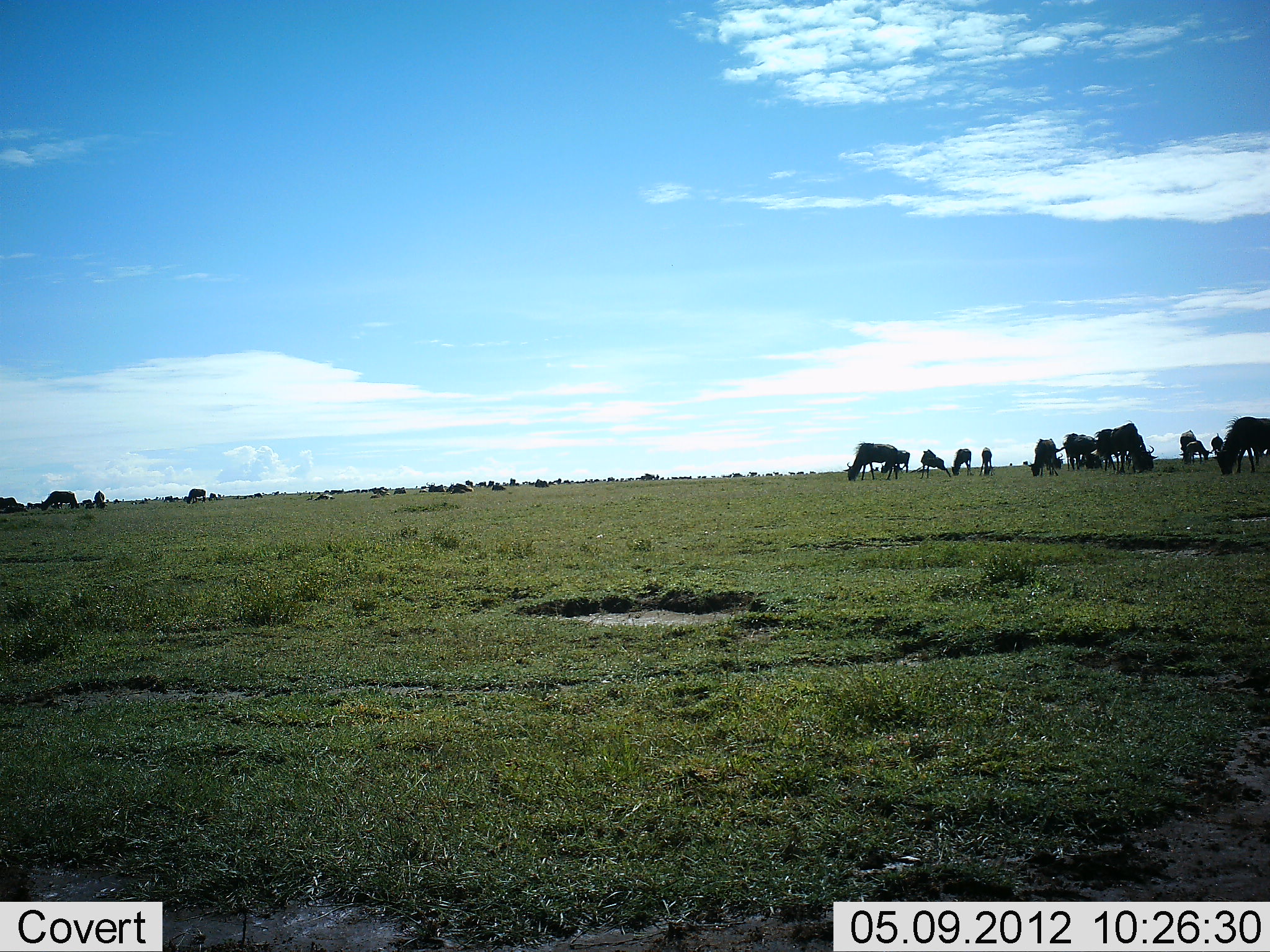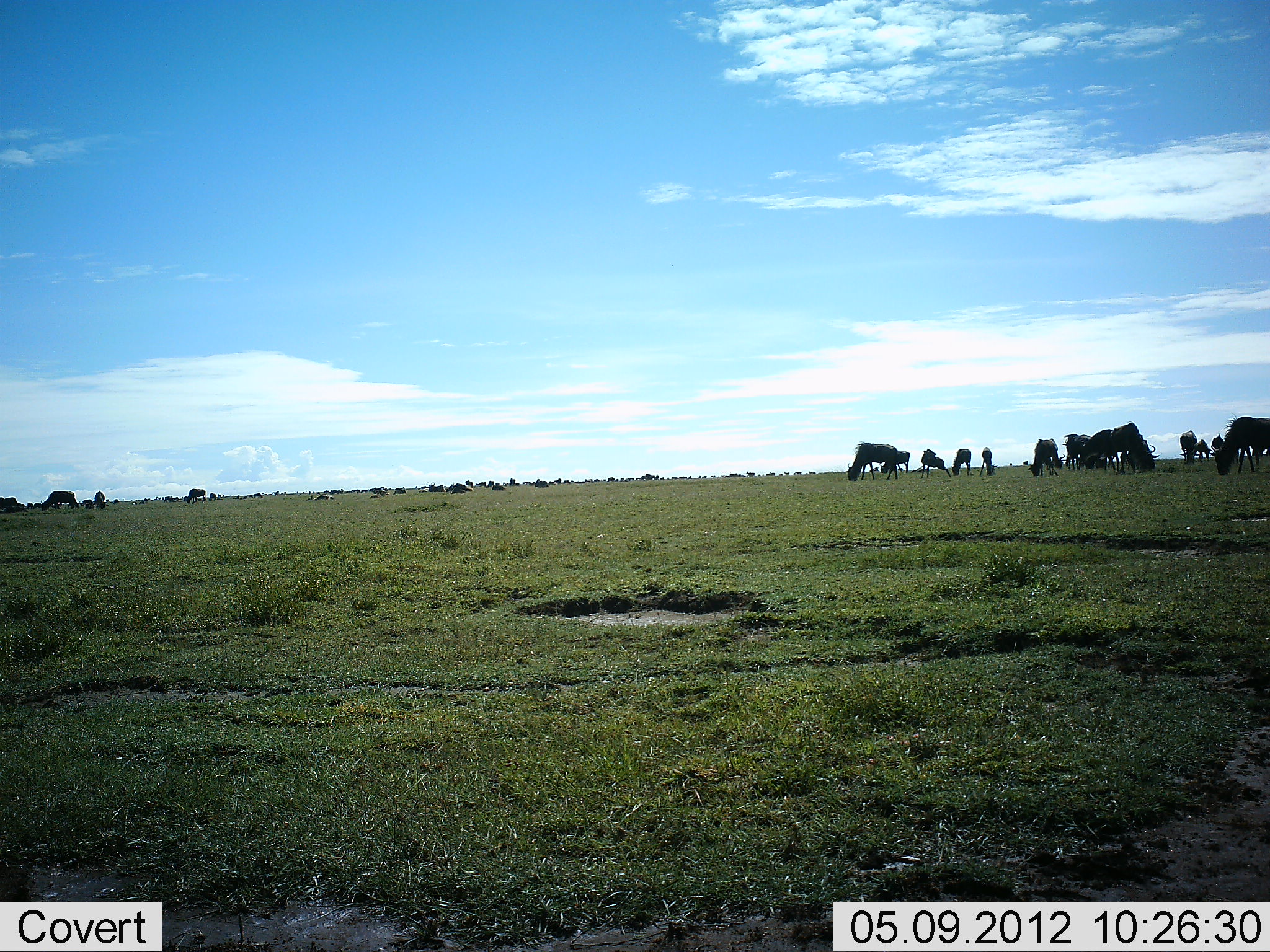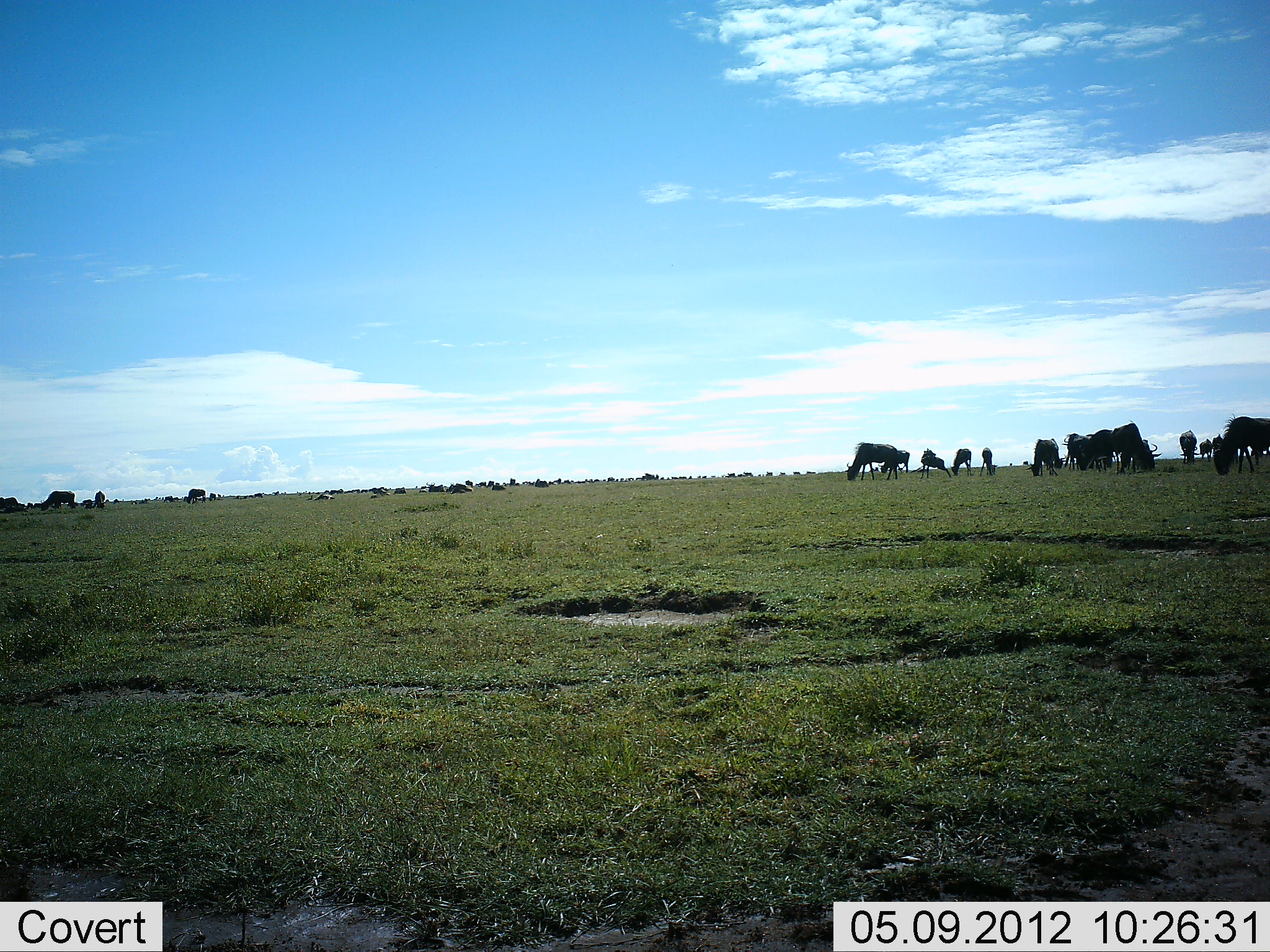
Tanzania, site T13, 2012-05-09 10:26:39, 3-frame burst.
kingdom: Animalia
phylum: Chordata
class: Mammalia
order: Artiodactyla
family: Bovidae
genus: Connochaetes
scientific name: Connochaetes taurinus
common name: blue wildebeest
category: wildebeest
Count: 11-50.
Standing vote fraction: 30%.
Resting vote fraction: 0%.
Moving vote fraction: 10%.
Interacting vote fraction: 0%.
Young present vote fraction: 10%.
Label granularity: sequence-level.